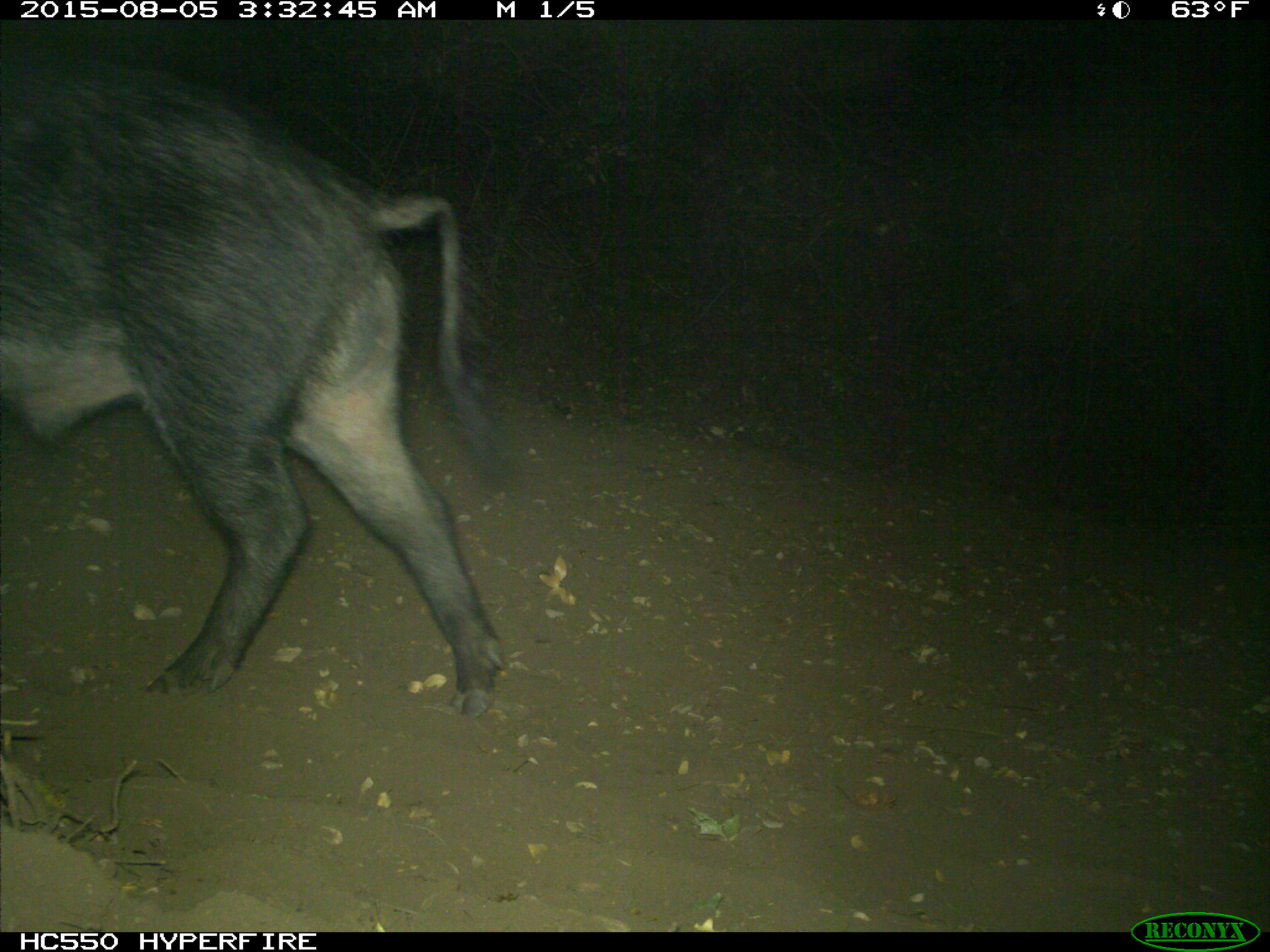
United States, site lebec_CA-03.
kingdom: Animalia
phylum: Chordata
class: Mammalia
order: Artiodactyla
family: Suidae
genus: Sus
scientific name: Sus scrofa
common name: wild boar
Sus scrofa (wild boar).